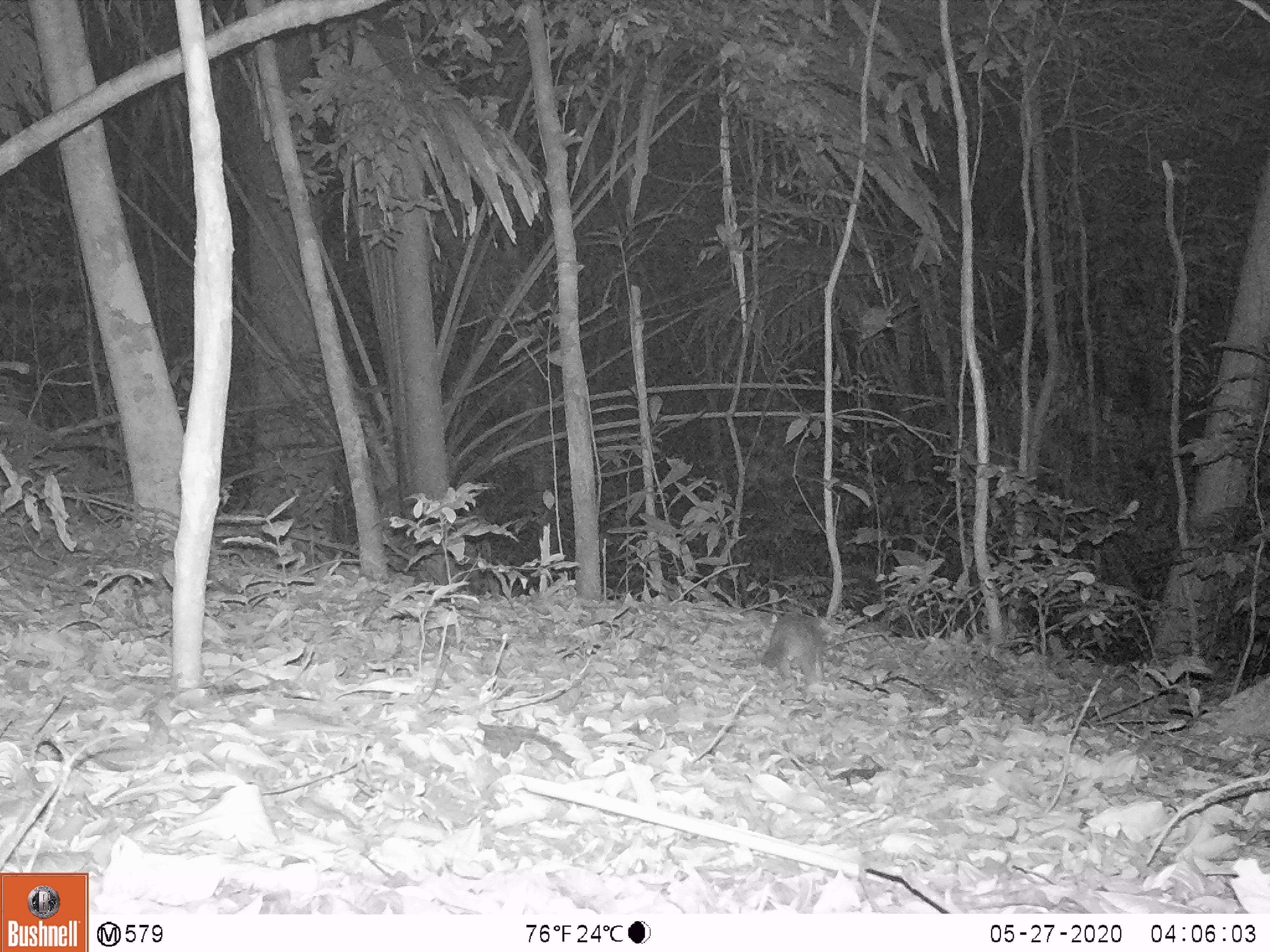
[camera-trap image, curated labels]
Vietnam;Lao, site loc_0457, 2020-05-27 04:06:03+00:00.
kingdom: Animalia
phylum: Chordata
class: Mammalia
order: Carnivora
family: Mustelidae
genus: Melogale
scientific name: Melogale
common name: ferret badger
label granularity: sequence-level